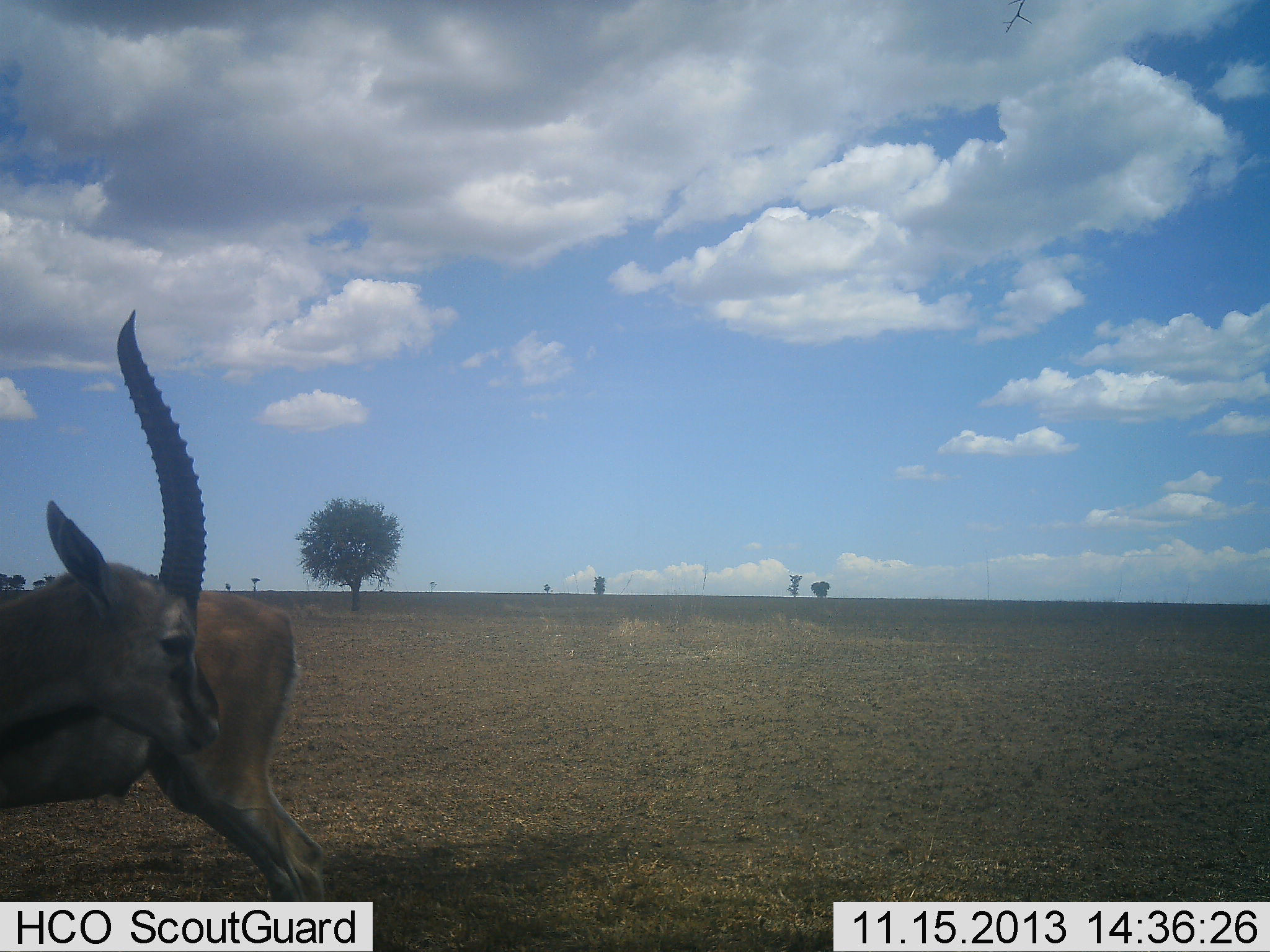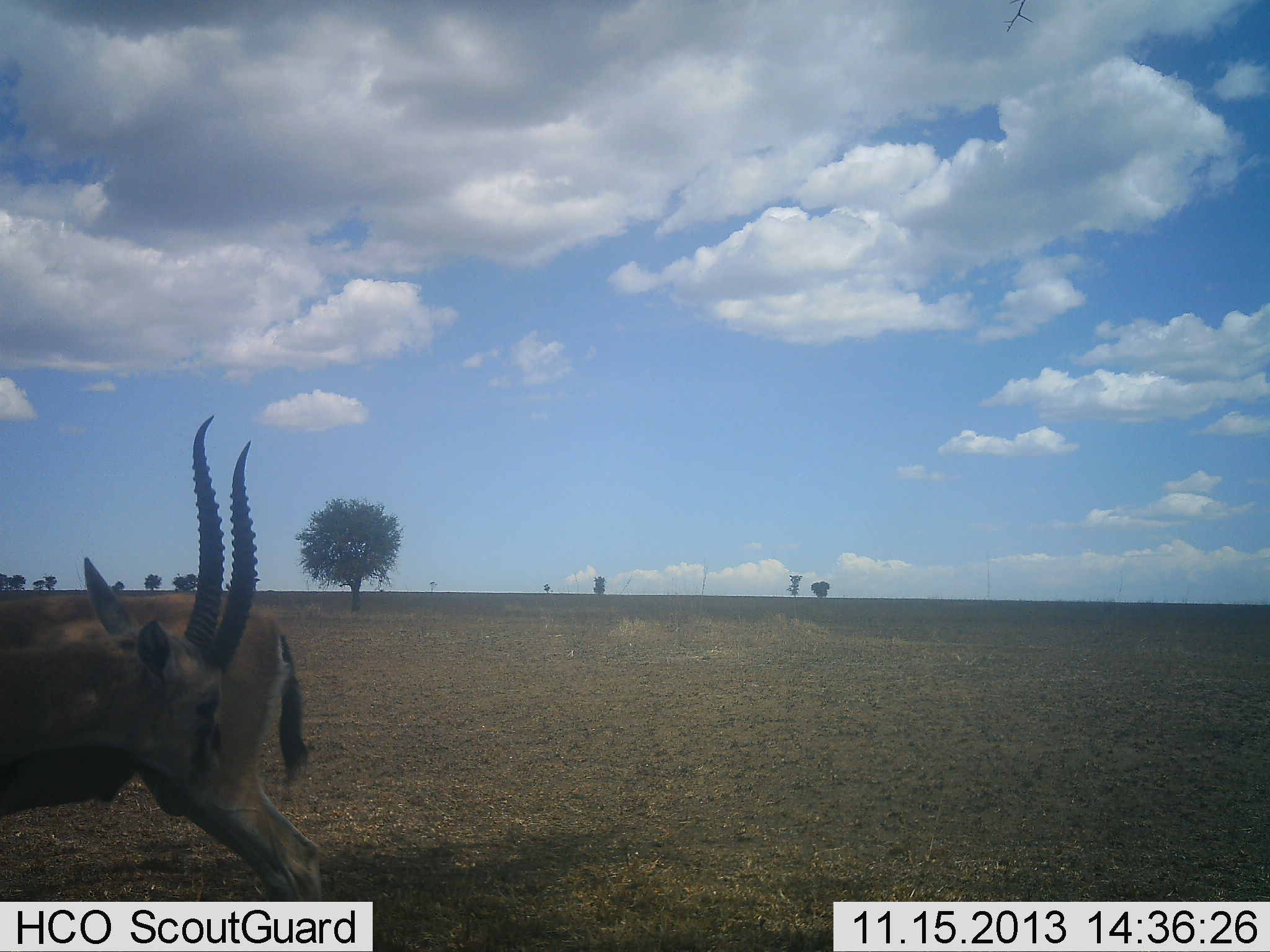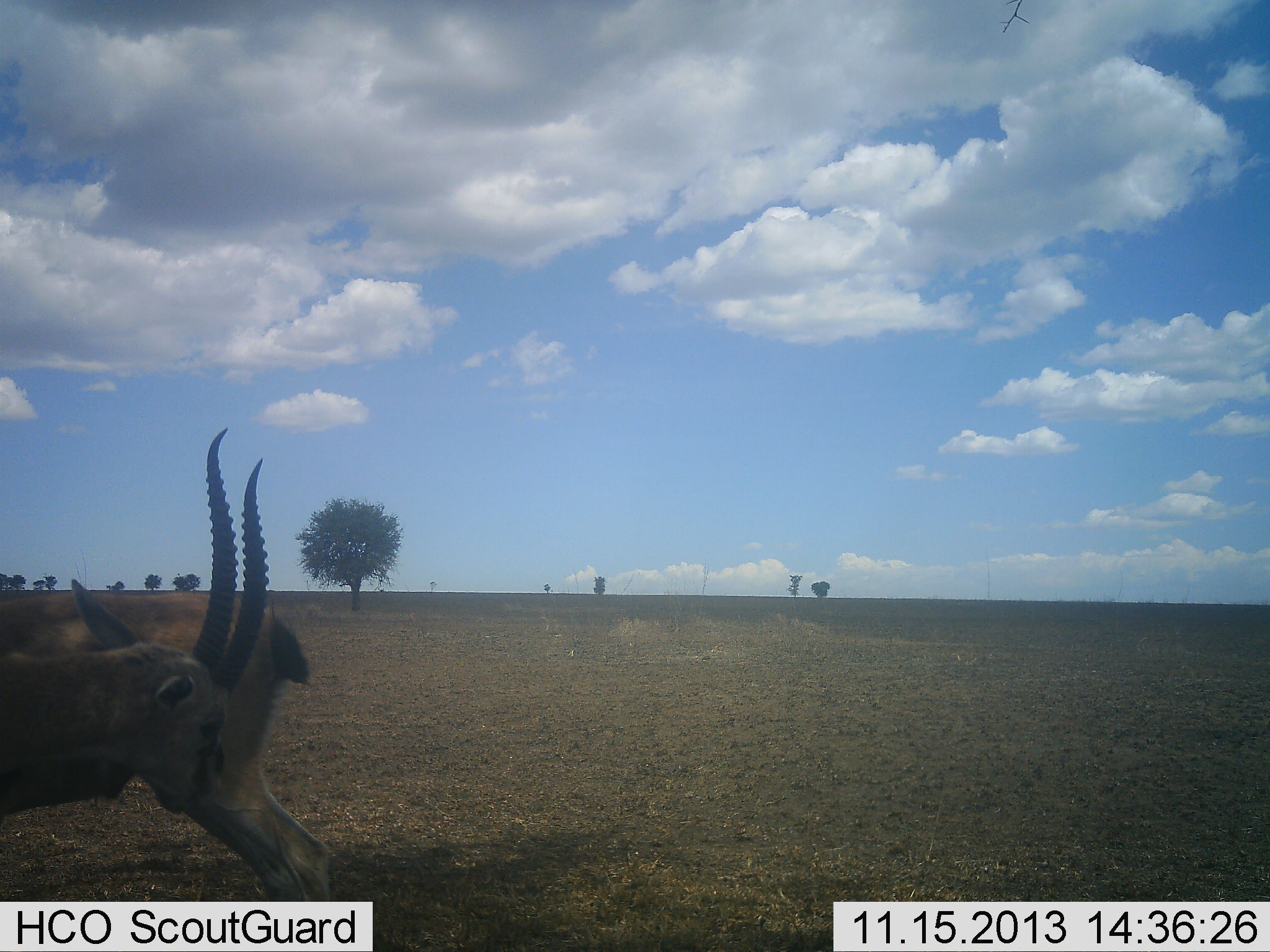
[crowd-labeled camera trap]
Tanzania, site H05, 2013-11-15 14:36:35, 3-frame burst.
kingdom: Animalia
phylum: Chordata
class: Mammalia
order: Artiodactyla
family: Bovidae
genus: Eudorcas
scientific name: Eudorcas thomsonii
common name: thomson's gazelle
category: gazellethomsons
Gazellethomsons (thomson's gazelle) (Eudorcas thomsonii), count 2. Behavior (volunteer vote fractions): standing 80%, resting 0%, moving 0%, interacting 20%. Young present (vote fraction): 0%. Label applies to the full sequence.